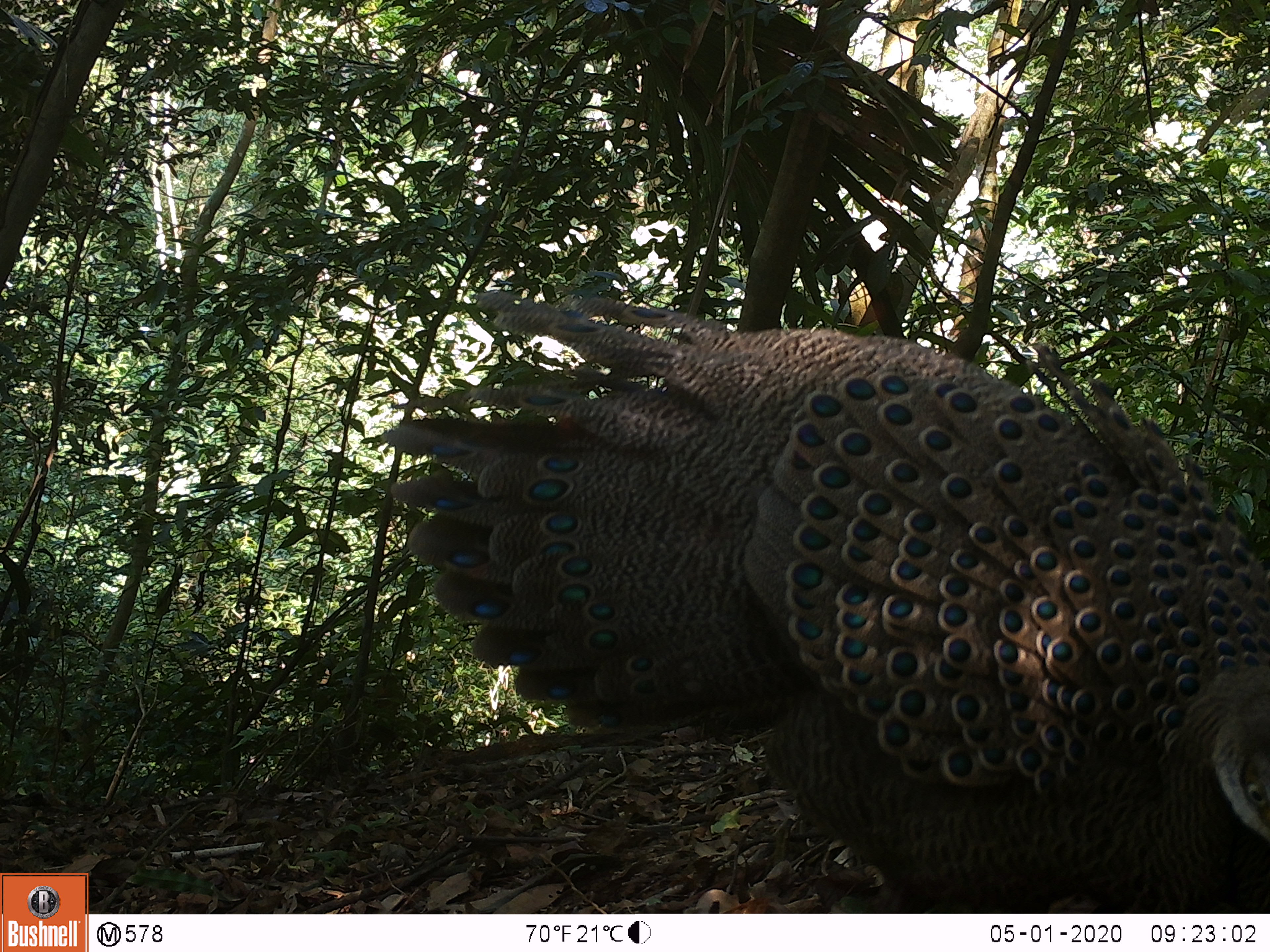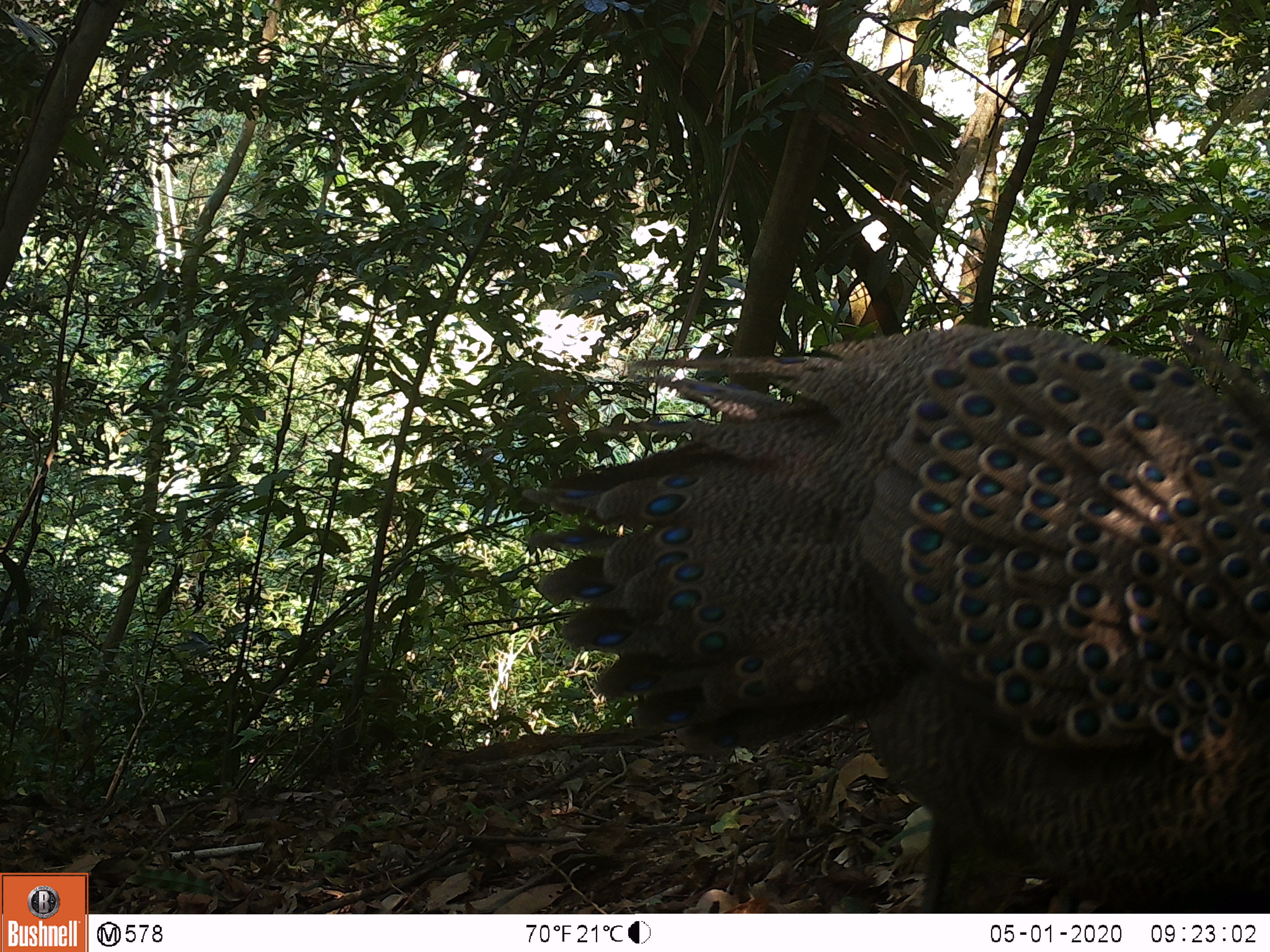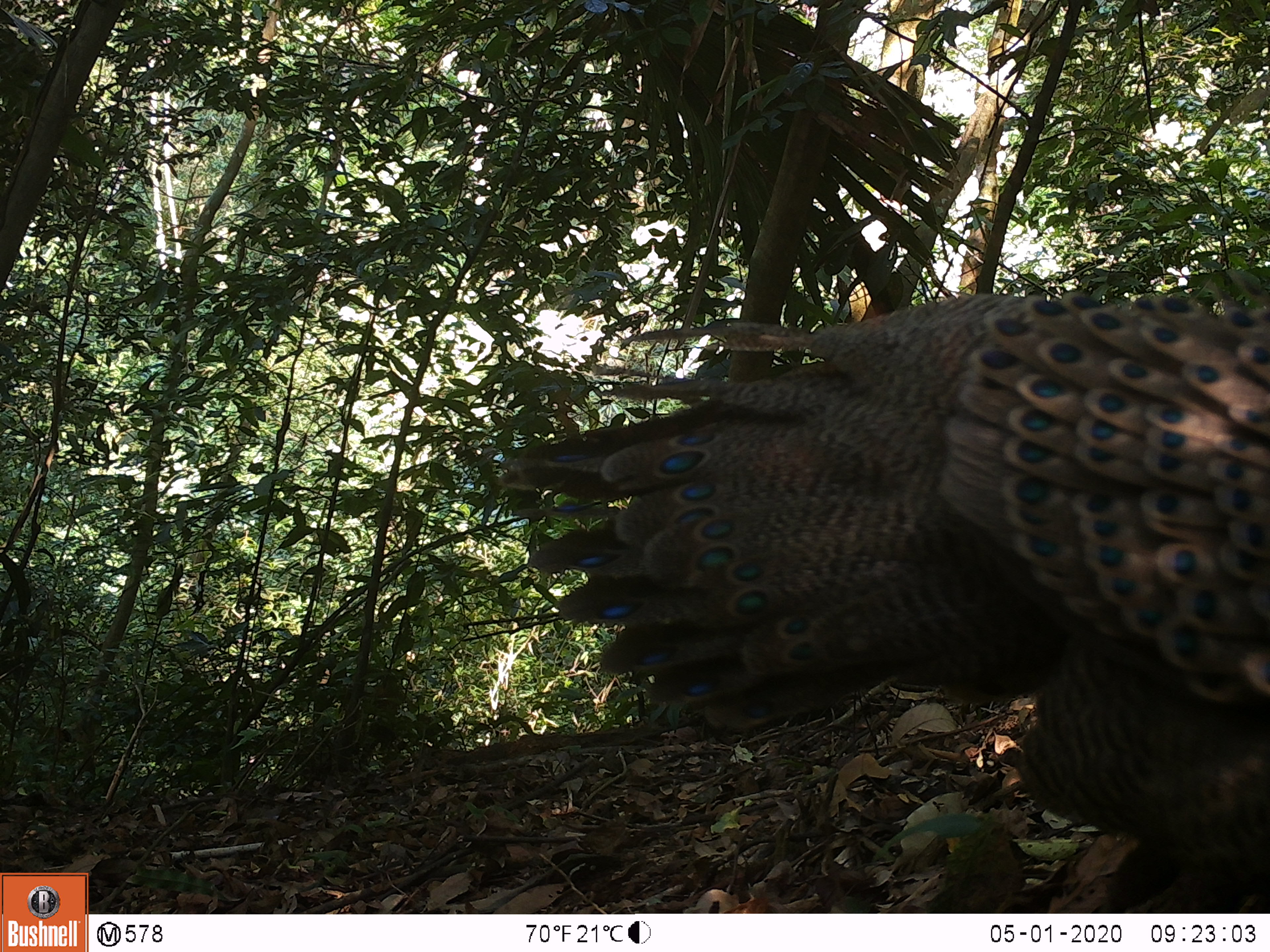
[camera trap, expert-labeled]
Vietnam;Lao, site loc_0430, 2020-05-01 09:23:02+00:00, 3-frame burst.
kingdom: Animalia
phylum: Chordata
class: Aves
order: Galliformes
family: Phasianidae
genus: Polyplectron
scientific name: Polyplectron bicalcaratum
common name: gray peacock-pheasant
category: grey peacock pheasant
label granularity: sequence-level